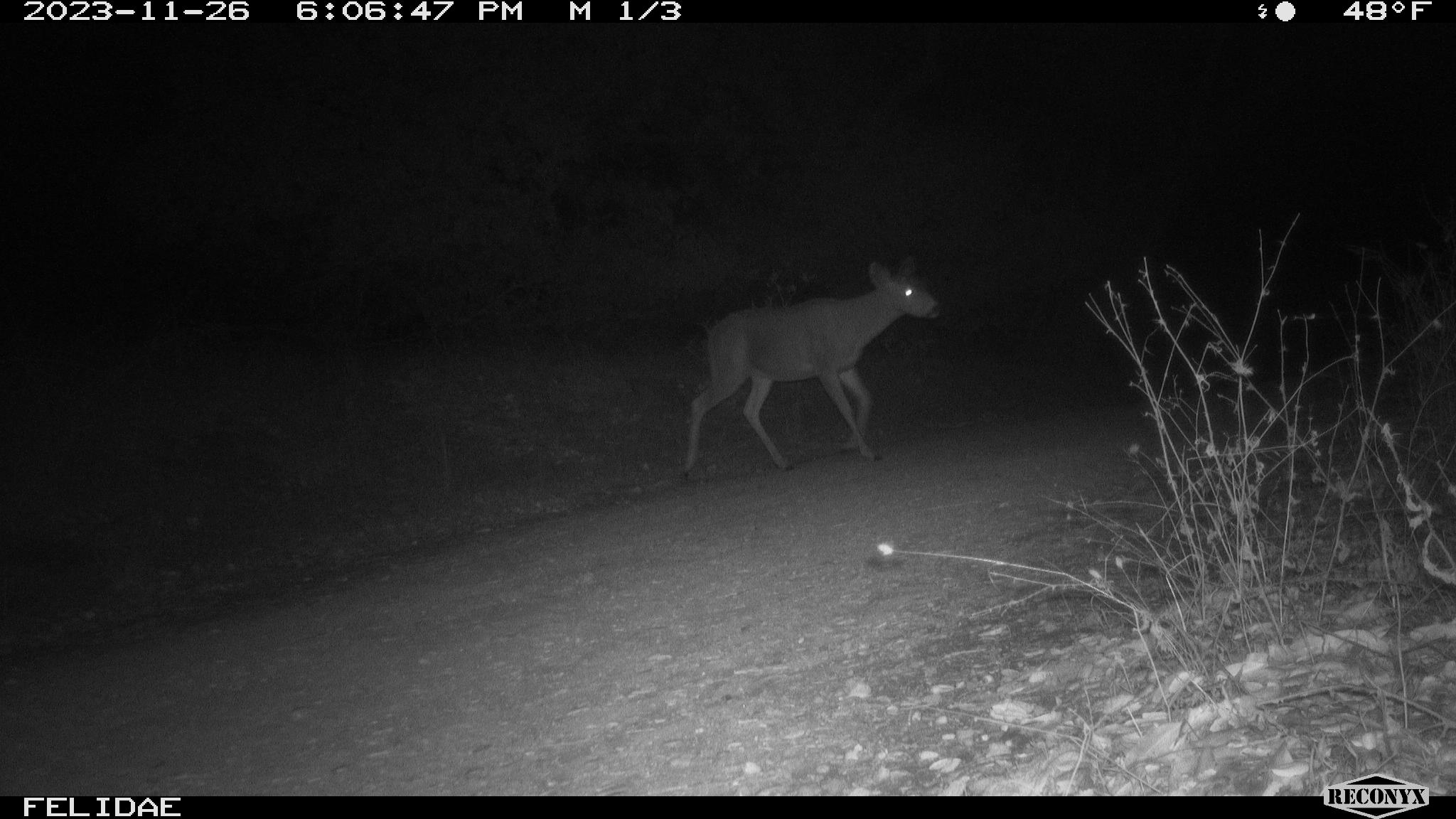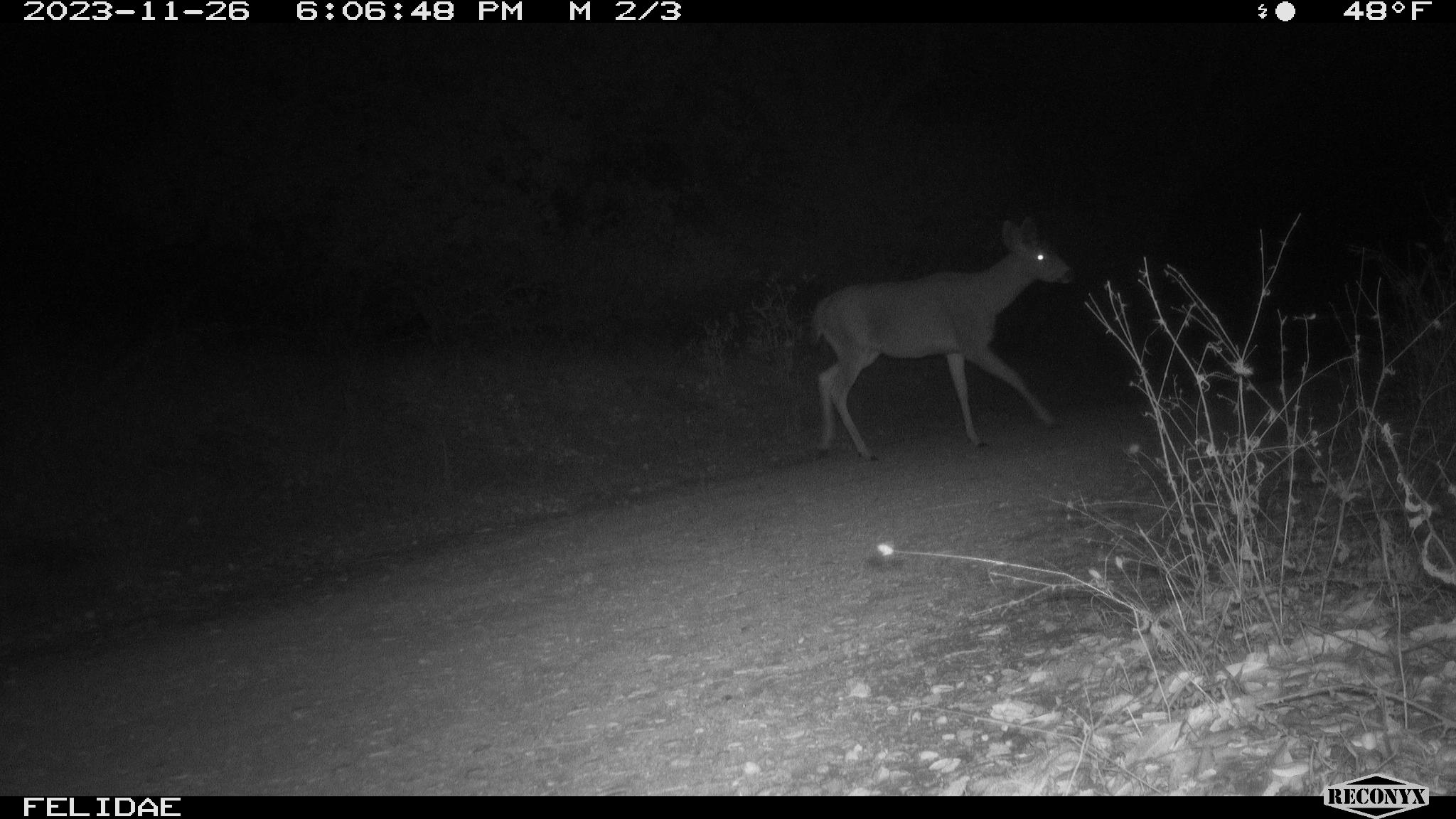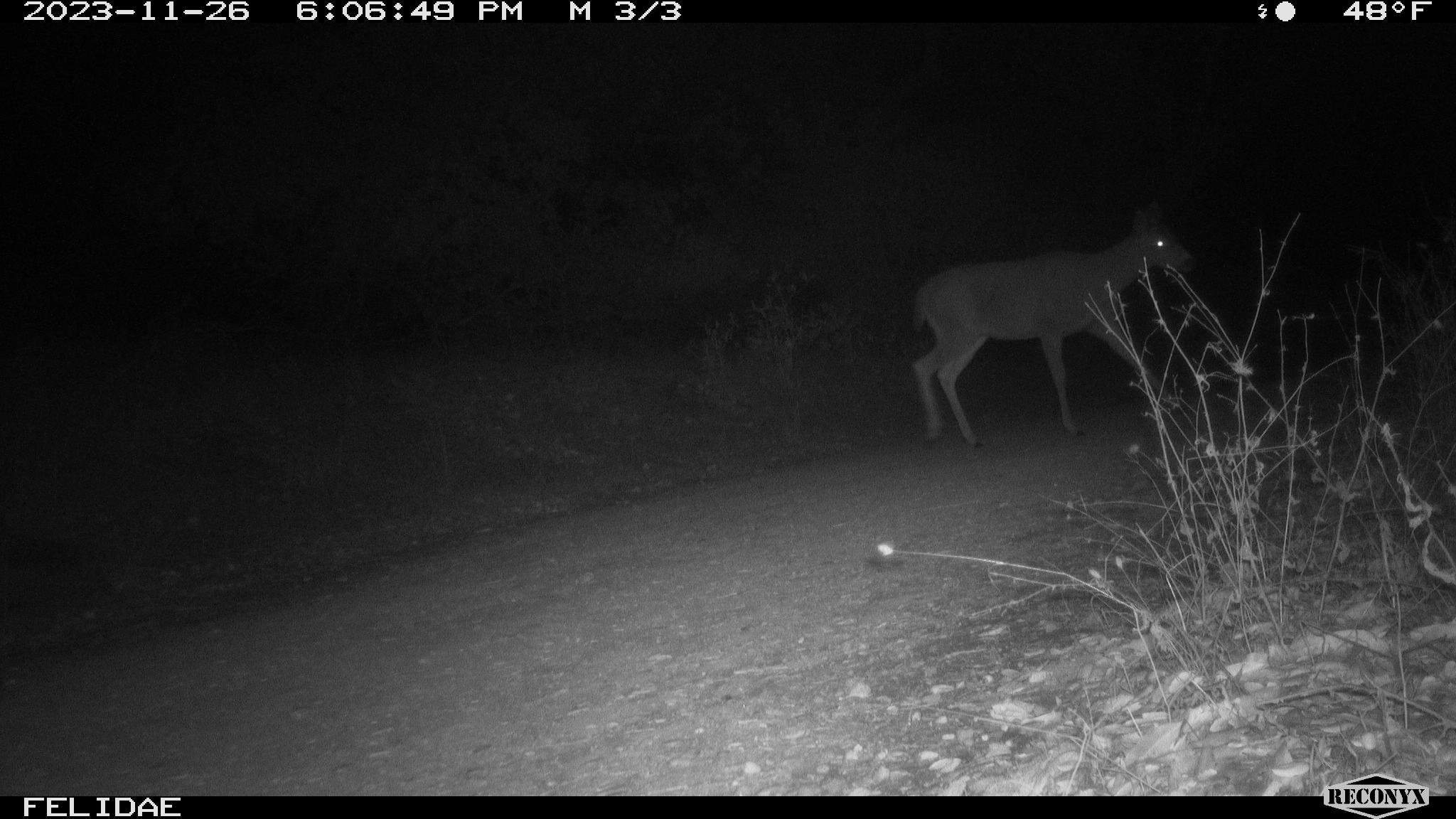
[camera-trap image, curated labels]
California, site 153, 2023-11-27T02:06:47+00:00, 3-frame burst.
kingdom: Animalia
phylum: Chordata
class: Mammalia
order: Artiodactyla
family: Cervidae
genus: Odocoileus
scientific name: Odocoileus hemionus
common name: mule deer